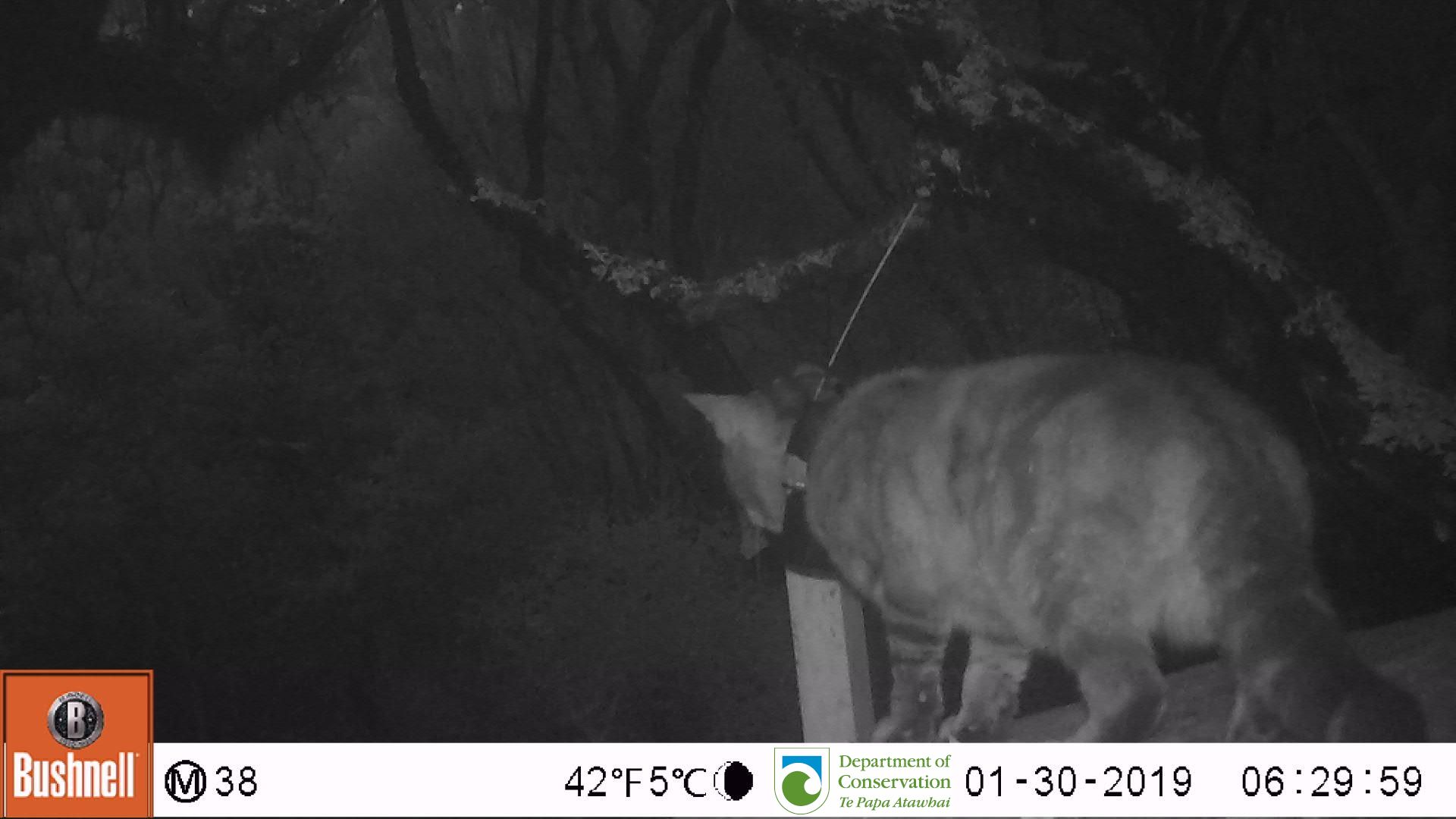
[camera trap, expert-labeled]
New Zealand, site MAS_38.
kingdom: Animalia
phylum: Chordata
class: Mammalia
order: Carnivora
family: Felidae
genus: Felis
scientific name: Felis catus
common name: domestic cat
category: cat